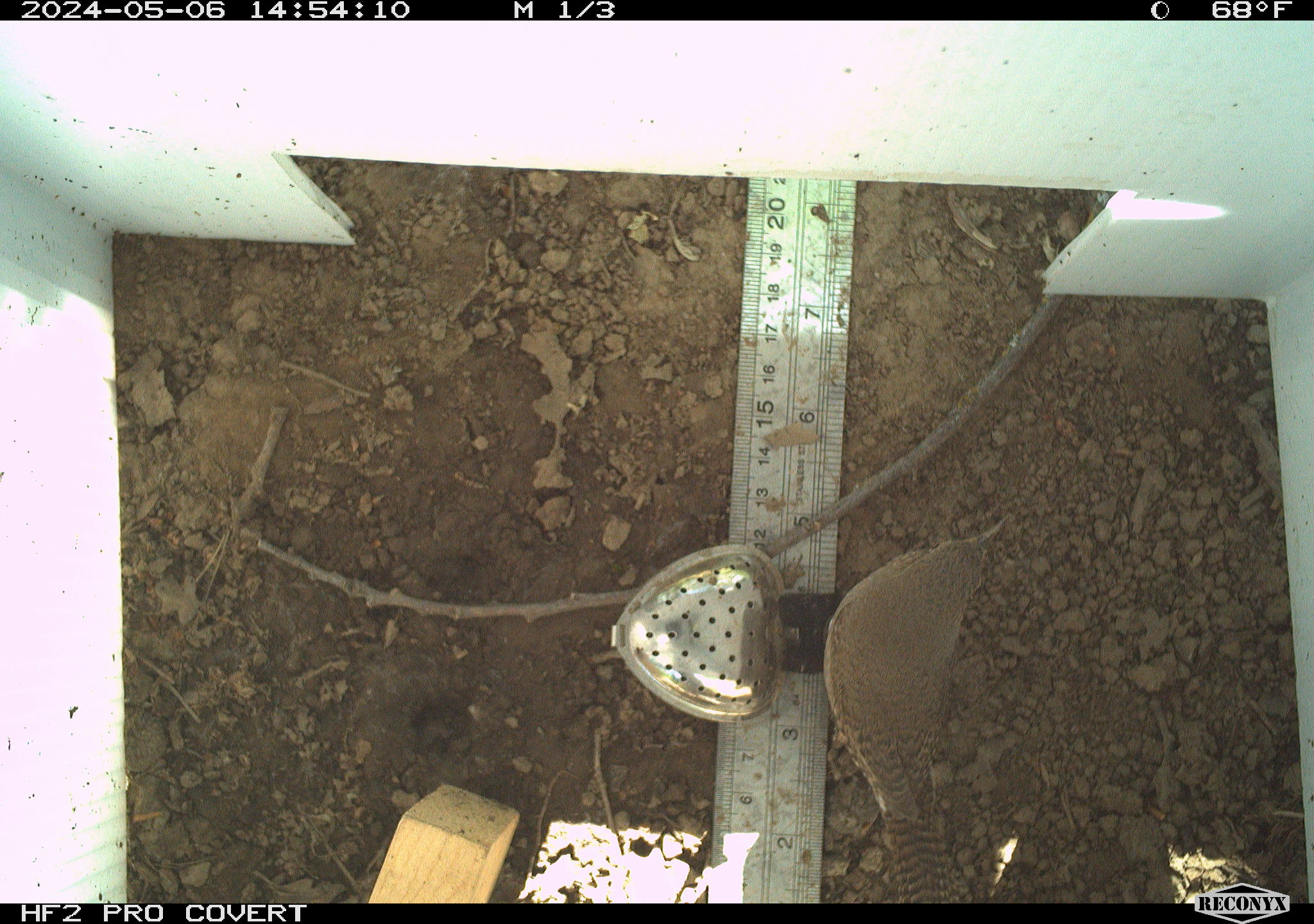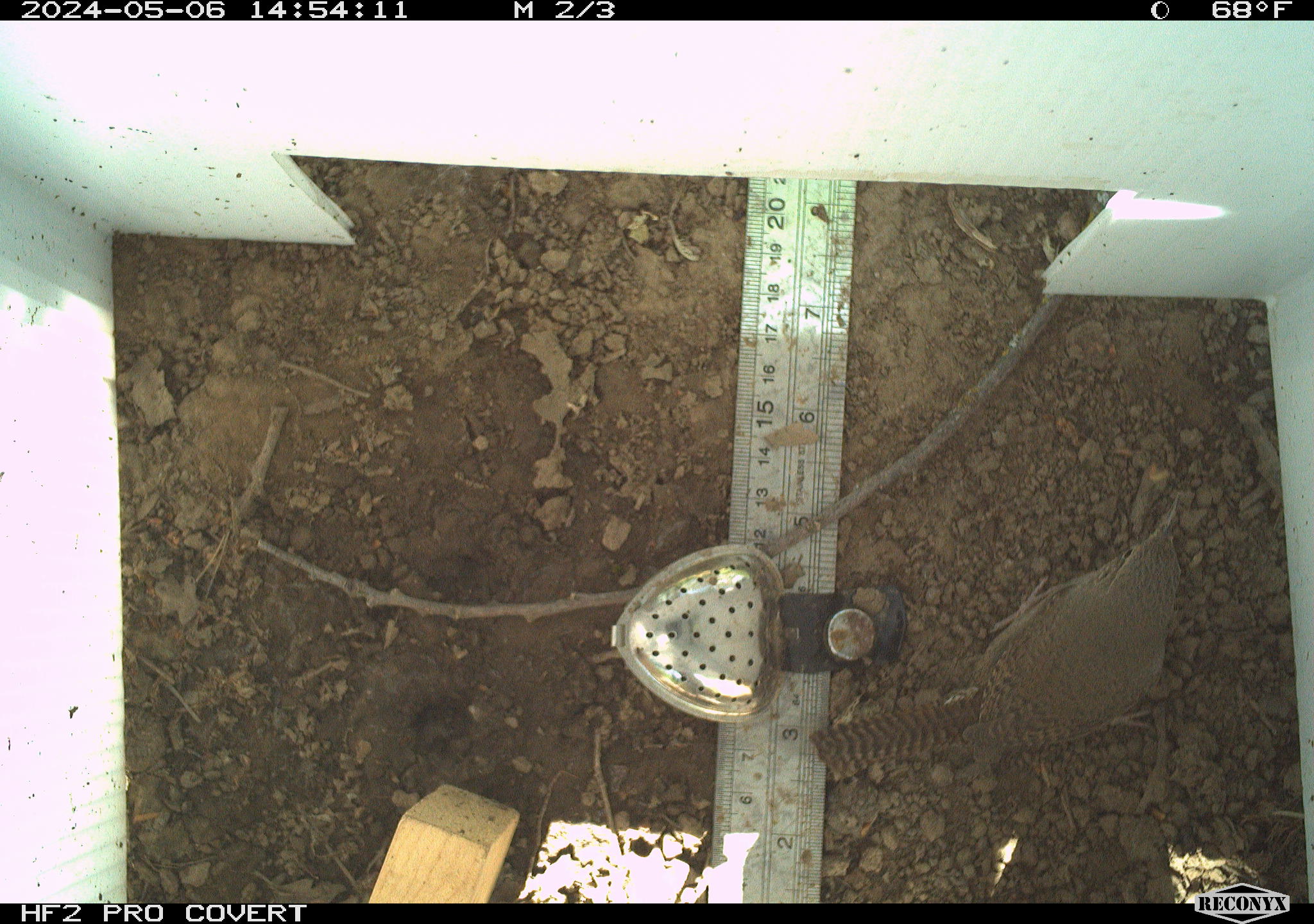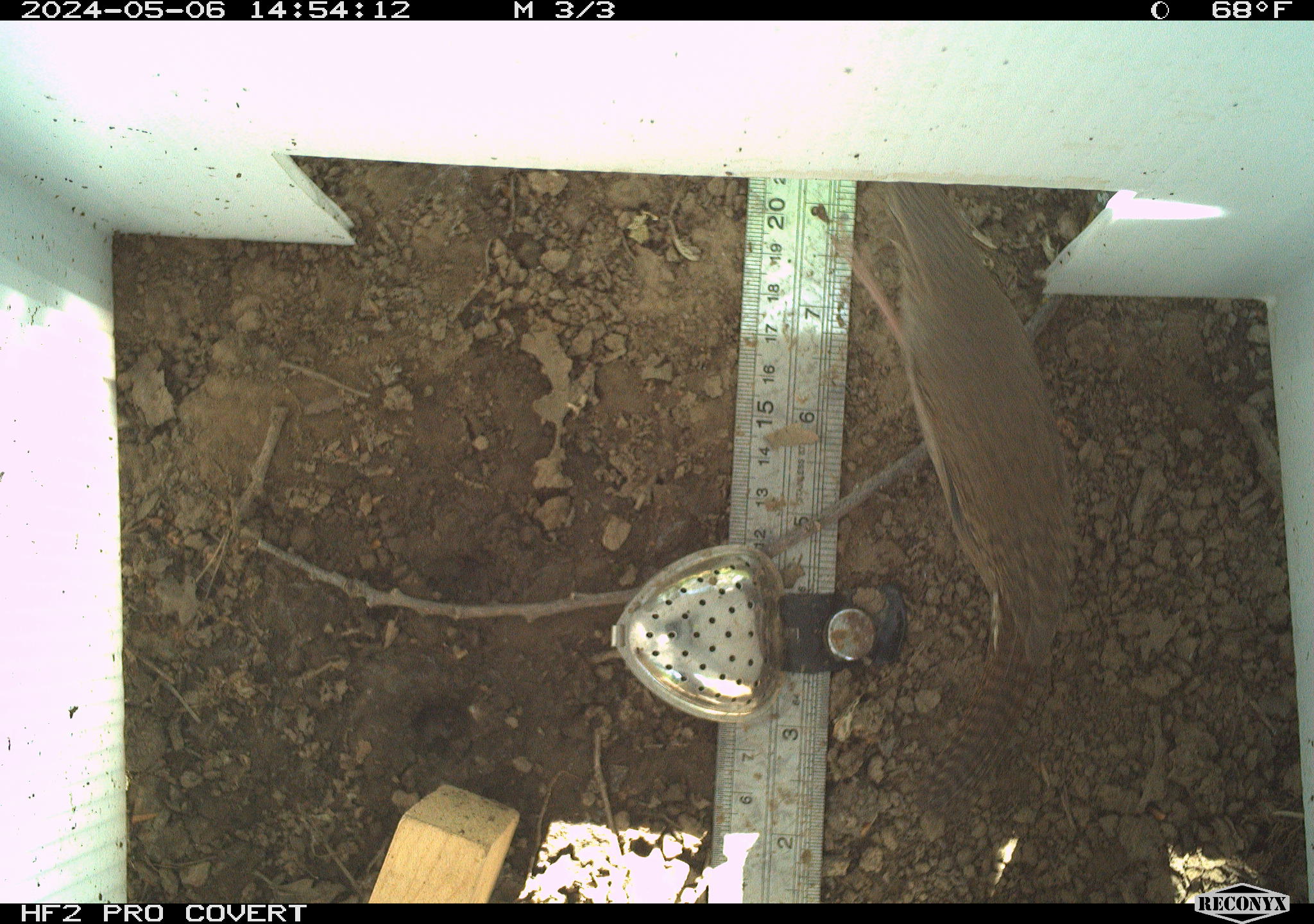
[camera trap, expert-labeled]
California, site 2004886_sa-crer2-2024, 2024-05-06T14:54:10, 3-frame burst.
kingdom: Animalia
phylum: Chordata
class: Aves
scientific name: Aves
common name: bird